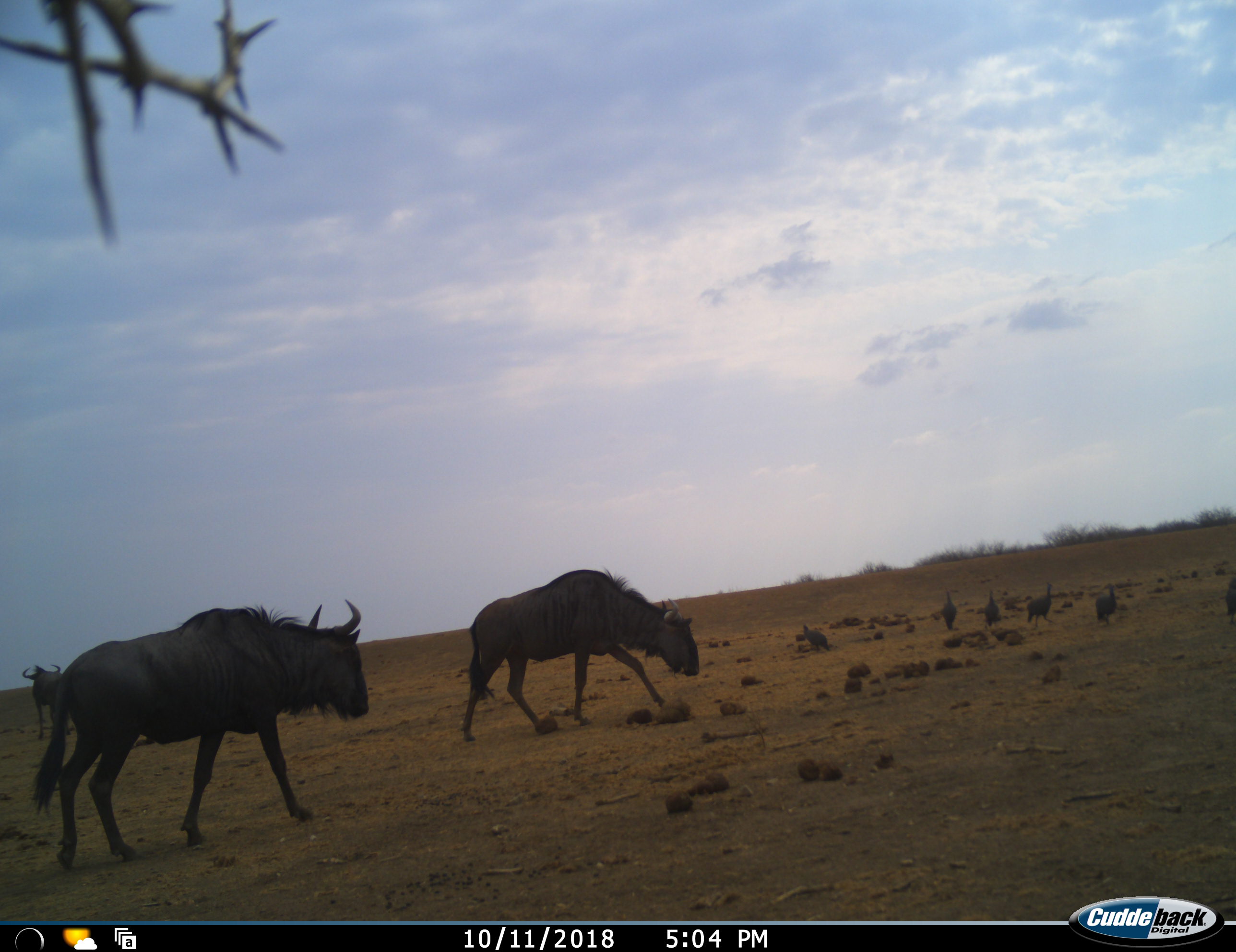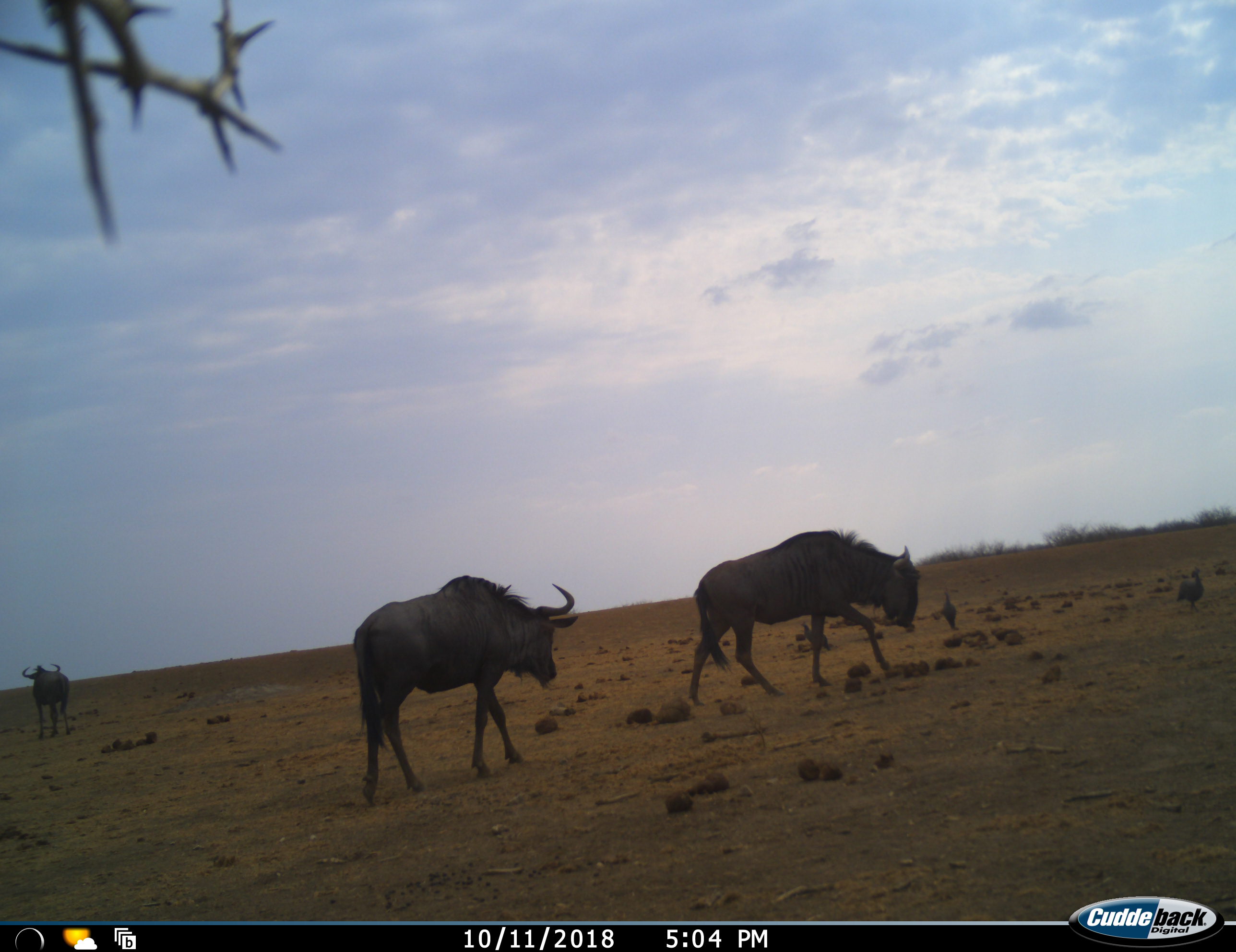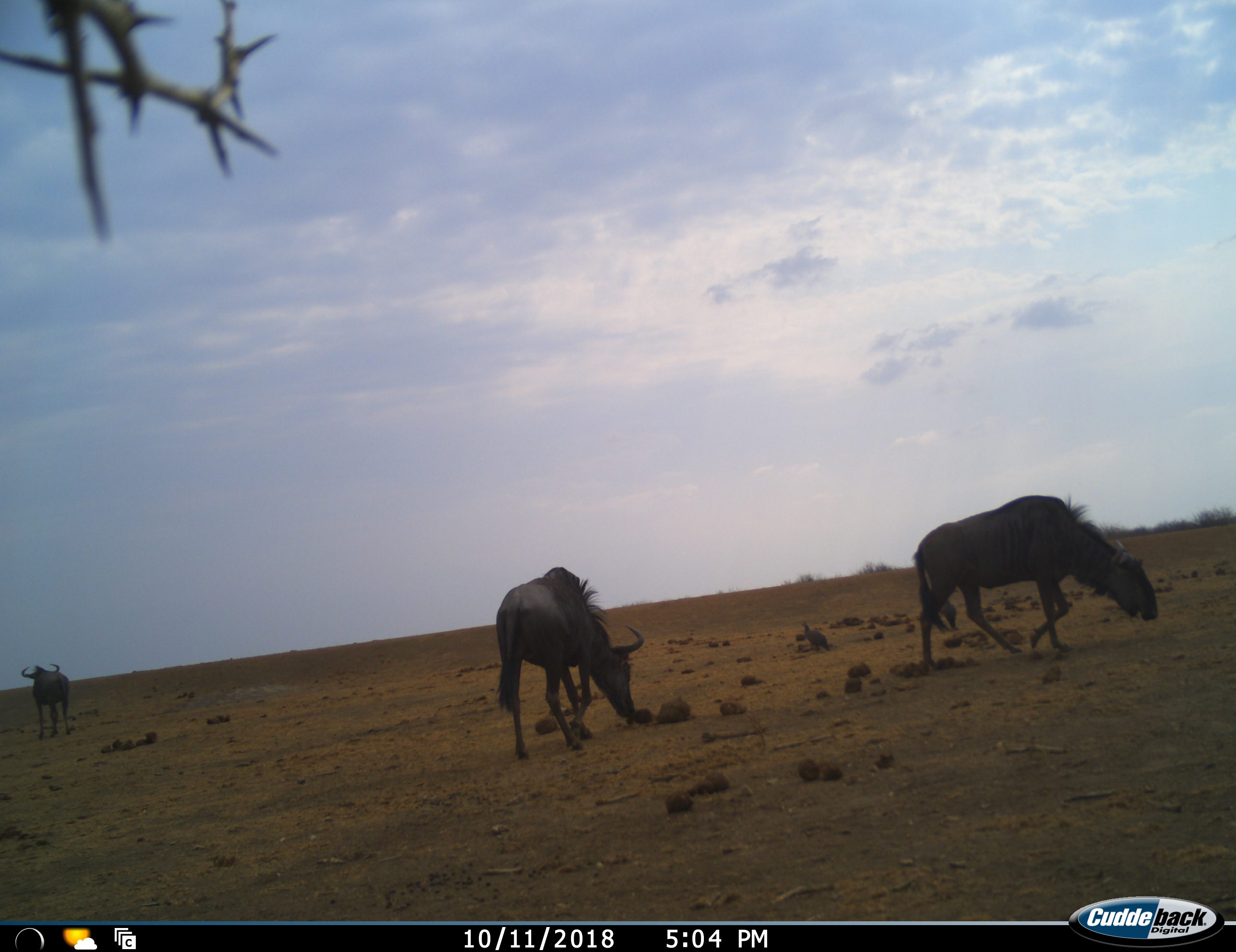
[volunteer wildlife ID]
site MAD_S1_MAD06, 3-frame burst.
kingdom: Animalia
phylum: Chordata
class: Mammalia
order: Artiodactyla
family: Bovidae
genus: Connochaetes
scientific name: Connochaetes taurinus taurinus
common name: blue wildebeest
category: wildebeestblue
Wildebeestblue (blue wildebeest) (Connochaetes taurinus taurinus), count 3. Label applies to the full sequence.